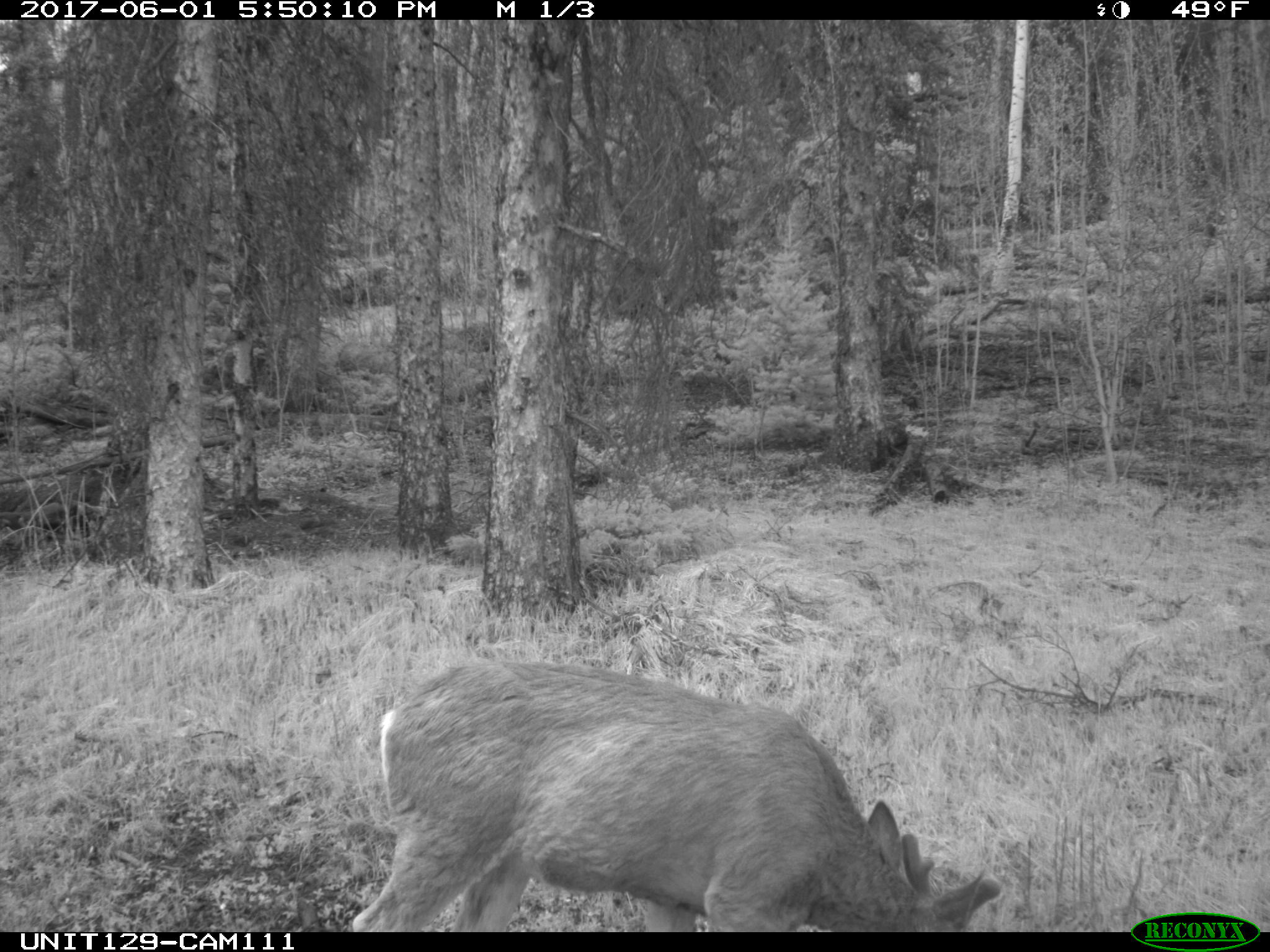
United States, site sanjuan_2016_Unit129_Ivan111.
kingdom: Animalia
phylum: Chordata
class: Mammalia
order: Artiodactyla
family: Cervidae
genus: Odocoileus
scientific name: Odocoileus hemionus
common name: mule deer